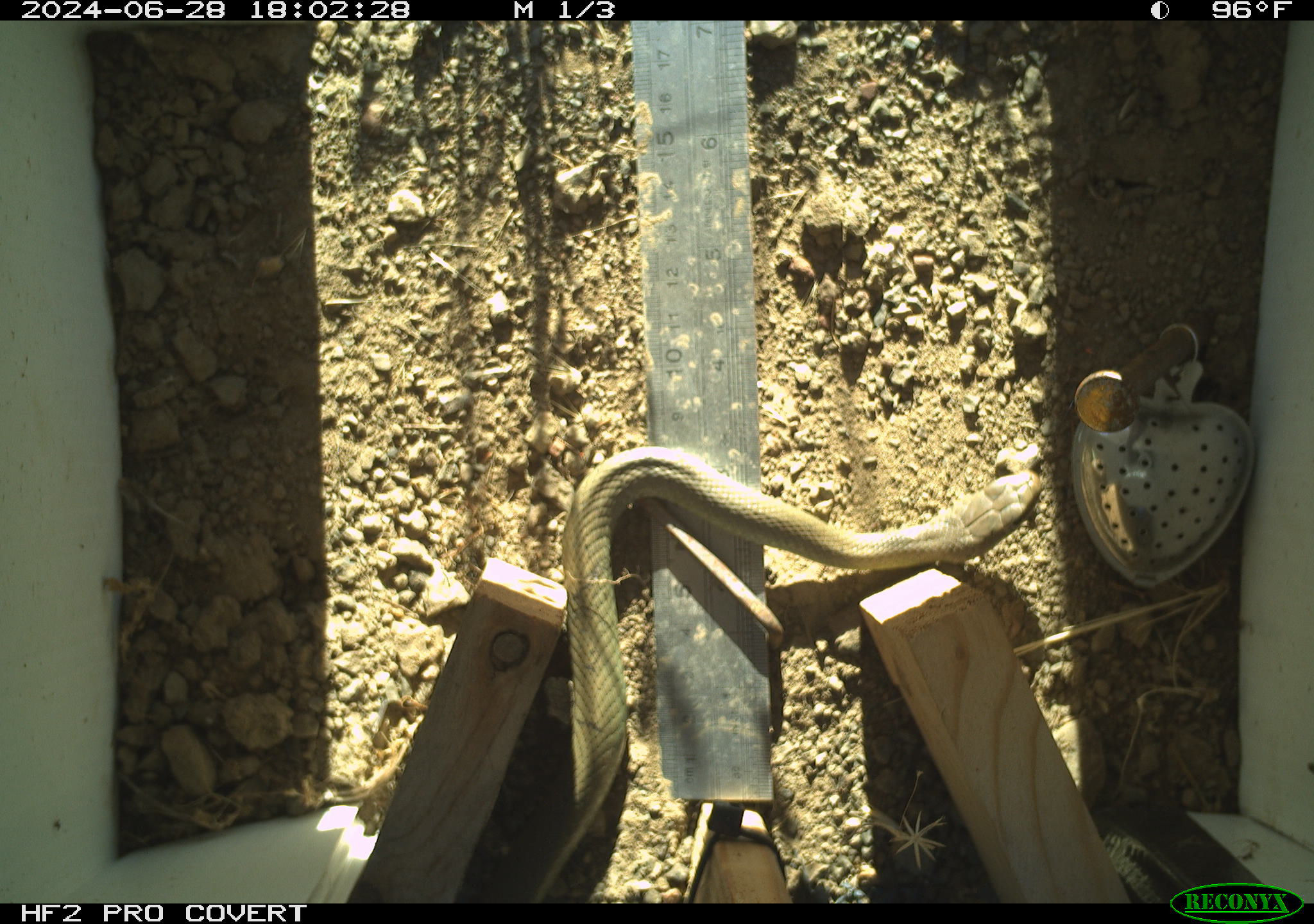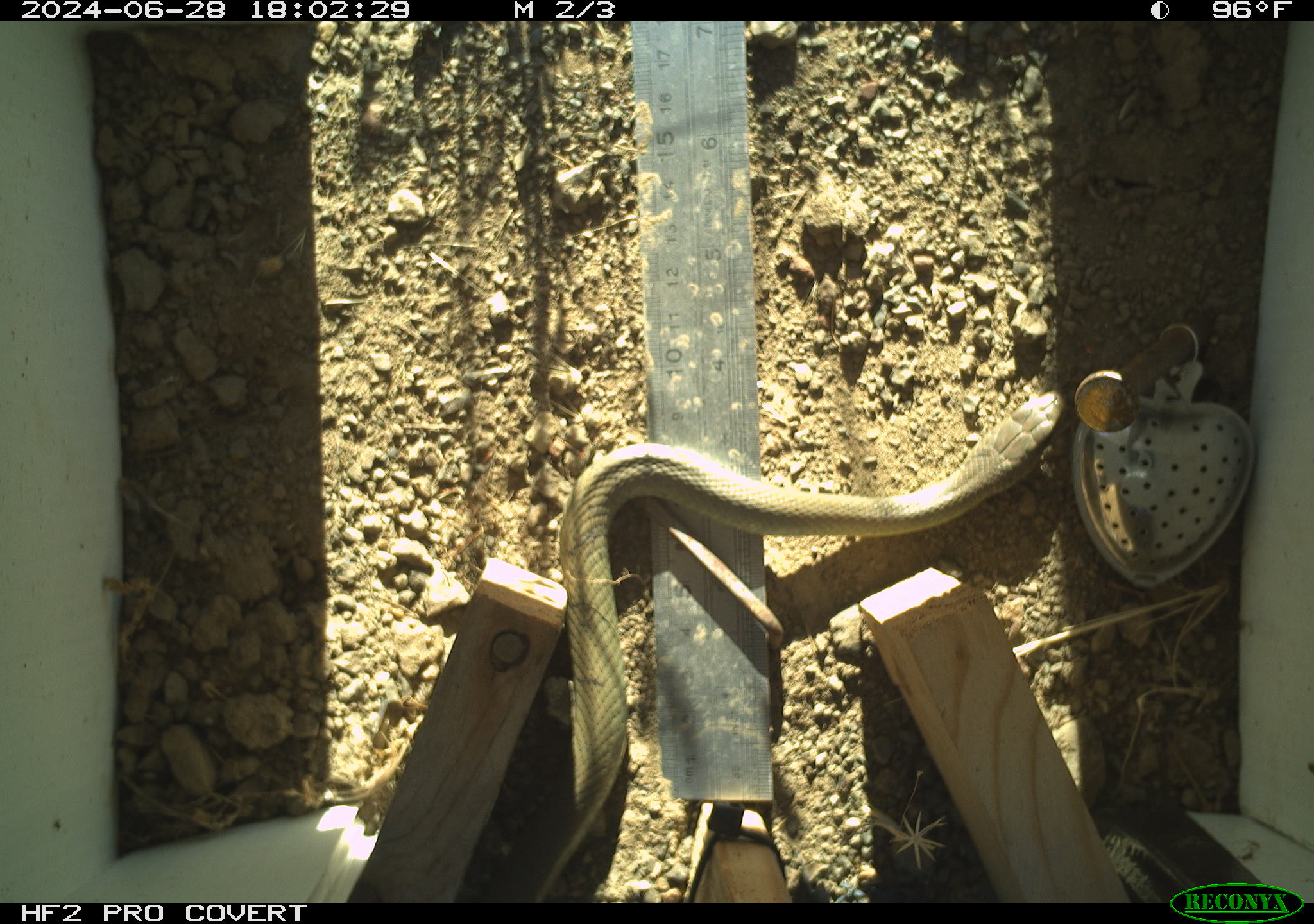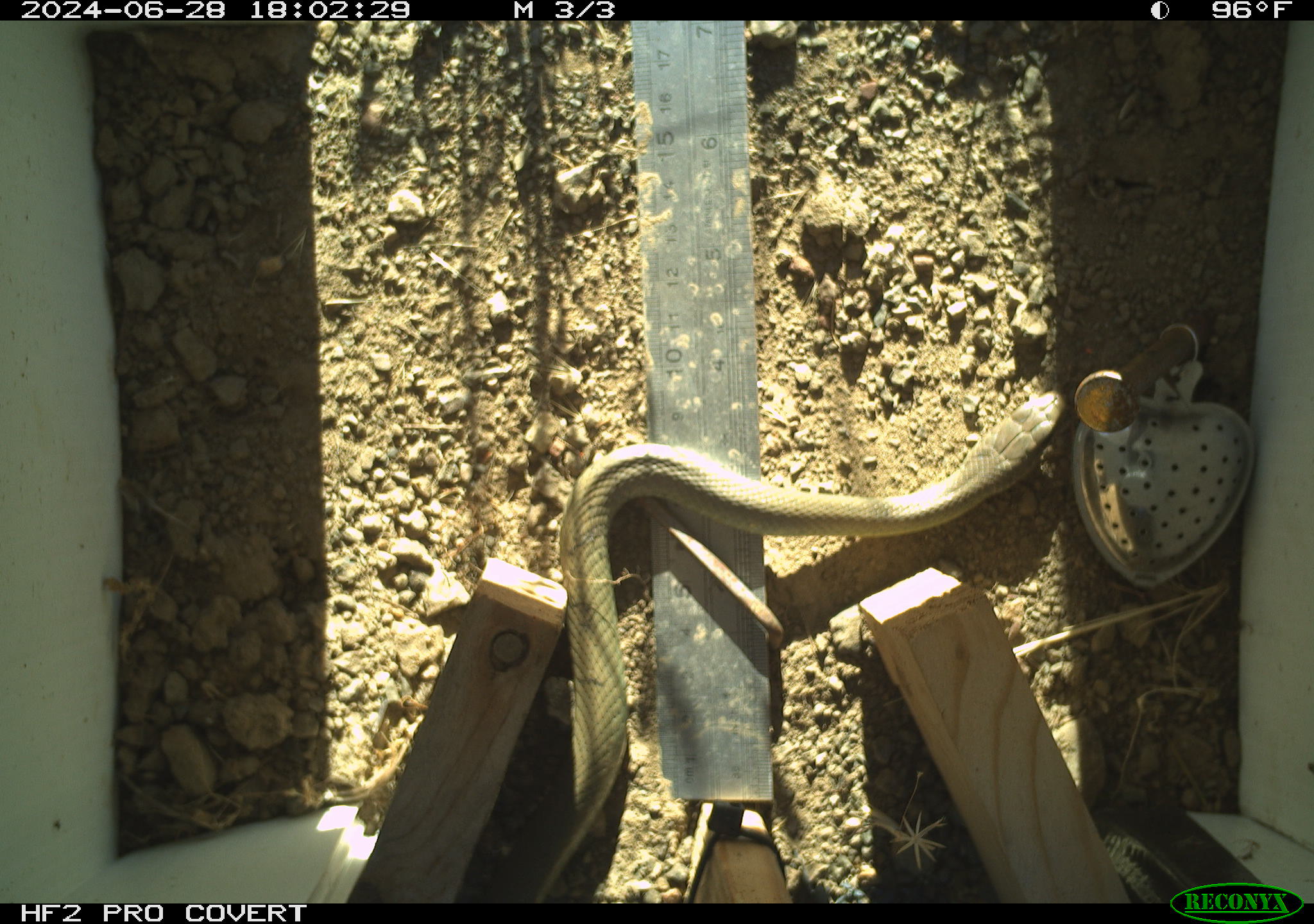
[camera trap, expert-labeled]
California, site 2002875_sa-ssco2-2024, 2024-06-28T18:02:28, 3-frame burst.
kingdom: Animalia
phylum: Chordata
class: Reptilia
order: Squamata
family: Colubridae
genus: Coluber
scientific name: Coluber constrictor mormon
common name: western yellow-bellied racer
Western yellow-bellied racer (Coluber constrictor mormon).